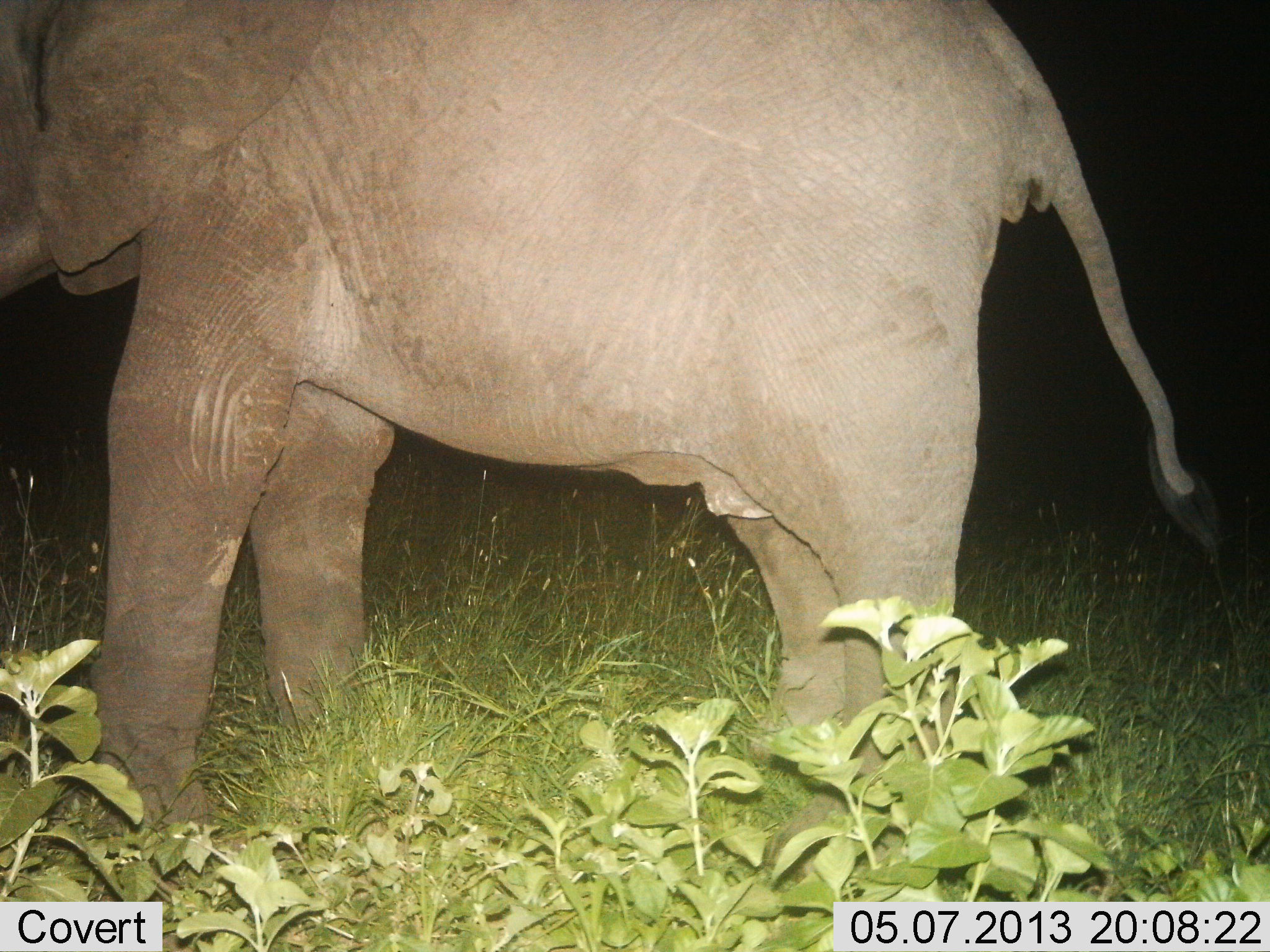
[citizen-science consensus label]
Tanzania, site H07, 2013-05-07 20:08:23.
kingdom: Animalia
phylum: Chordata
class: Mammalia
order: Proboscidea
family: Elephantidae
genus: Loxodonta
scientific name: Loxodonta africana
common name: african bush elephant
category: elephant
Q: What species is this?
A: Elephant (african bush elephant) (Loxodonta africana).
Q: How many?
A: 1.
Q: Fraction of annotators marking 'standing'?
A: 78%.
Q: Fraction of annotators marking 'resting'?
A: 9%.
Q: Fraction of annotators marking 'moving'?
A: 17%.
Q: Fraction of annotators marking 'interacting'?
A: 0%.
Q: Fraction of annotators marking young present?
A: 0%.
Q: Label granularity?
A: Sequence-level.